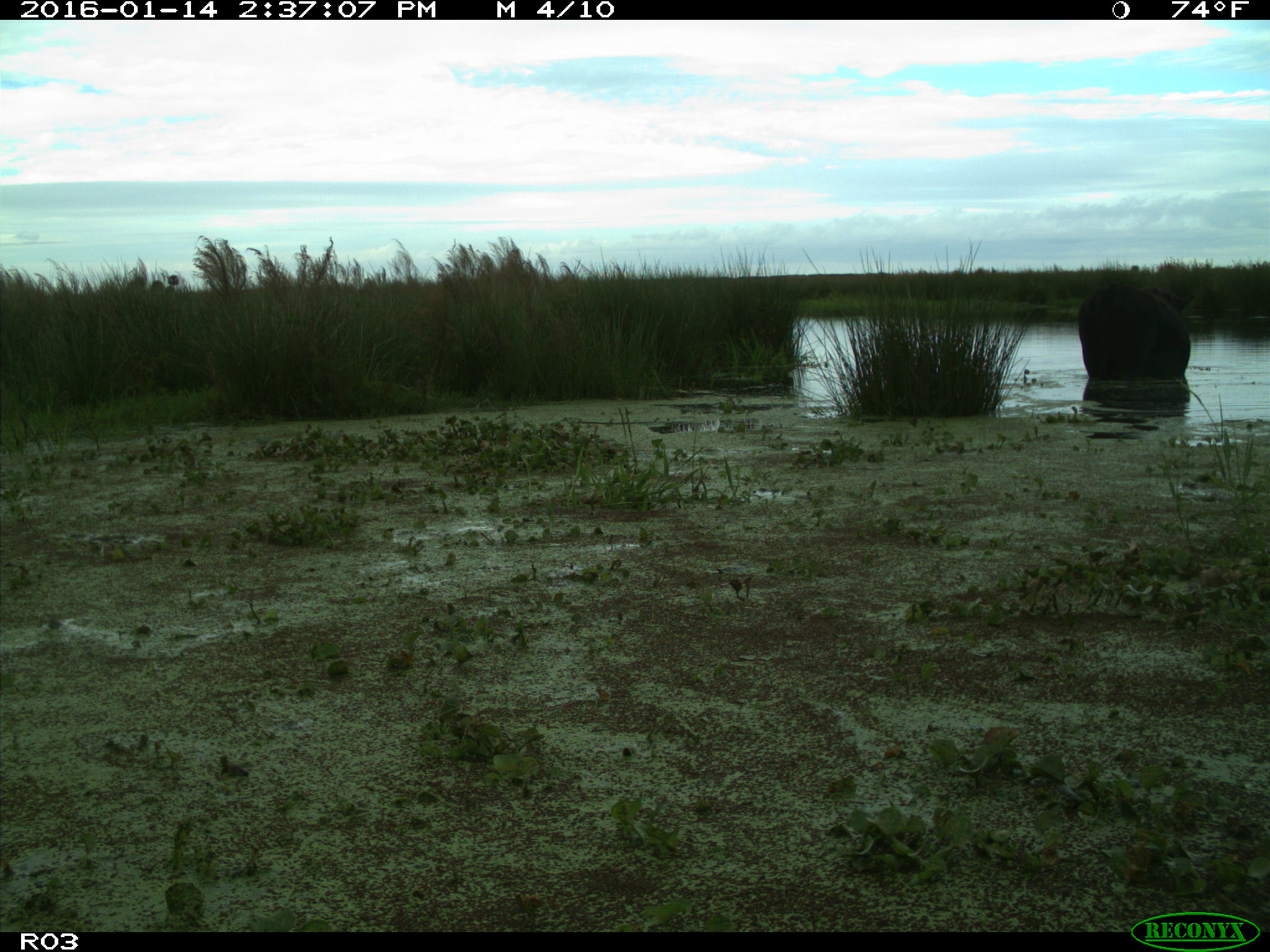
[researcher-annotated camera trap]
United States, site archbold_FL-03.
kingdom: Animalia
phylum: Chordata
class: Mammalia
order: Artiodactyla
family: Bovidae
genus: Bos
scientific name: Bos taurus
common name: domestic cow